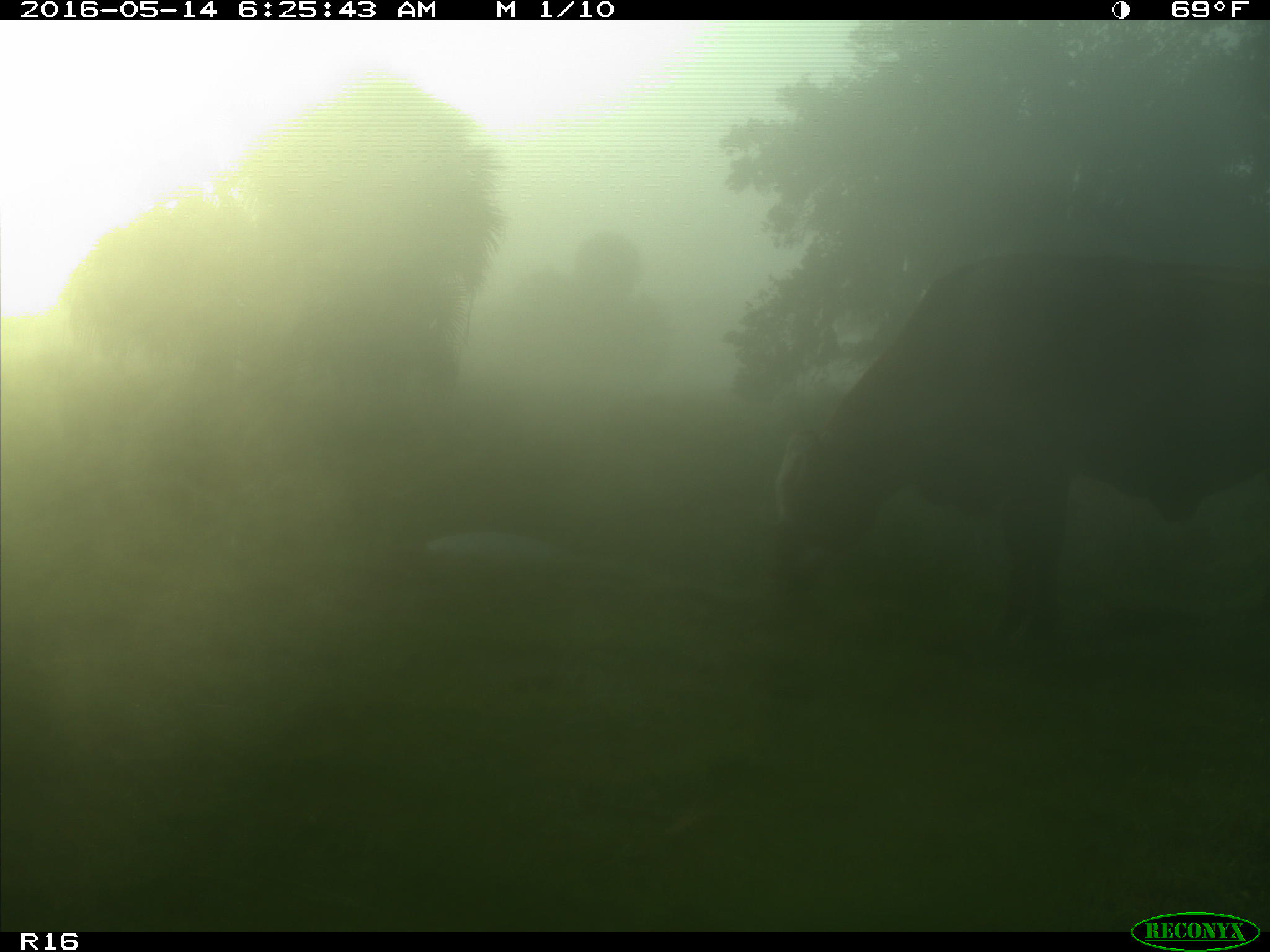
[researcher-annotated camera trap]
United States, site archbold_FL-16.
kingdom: Animalia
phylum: Chordata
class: Mammalia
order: Artiodactyla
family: Bovidae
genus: Bos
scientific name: Bos taurus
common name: domestic cow